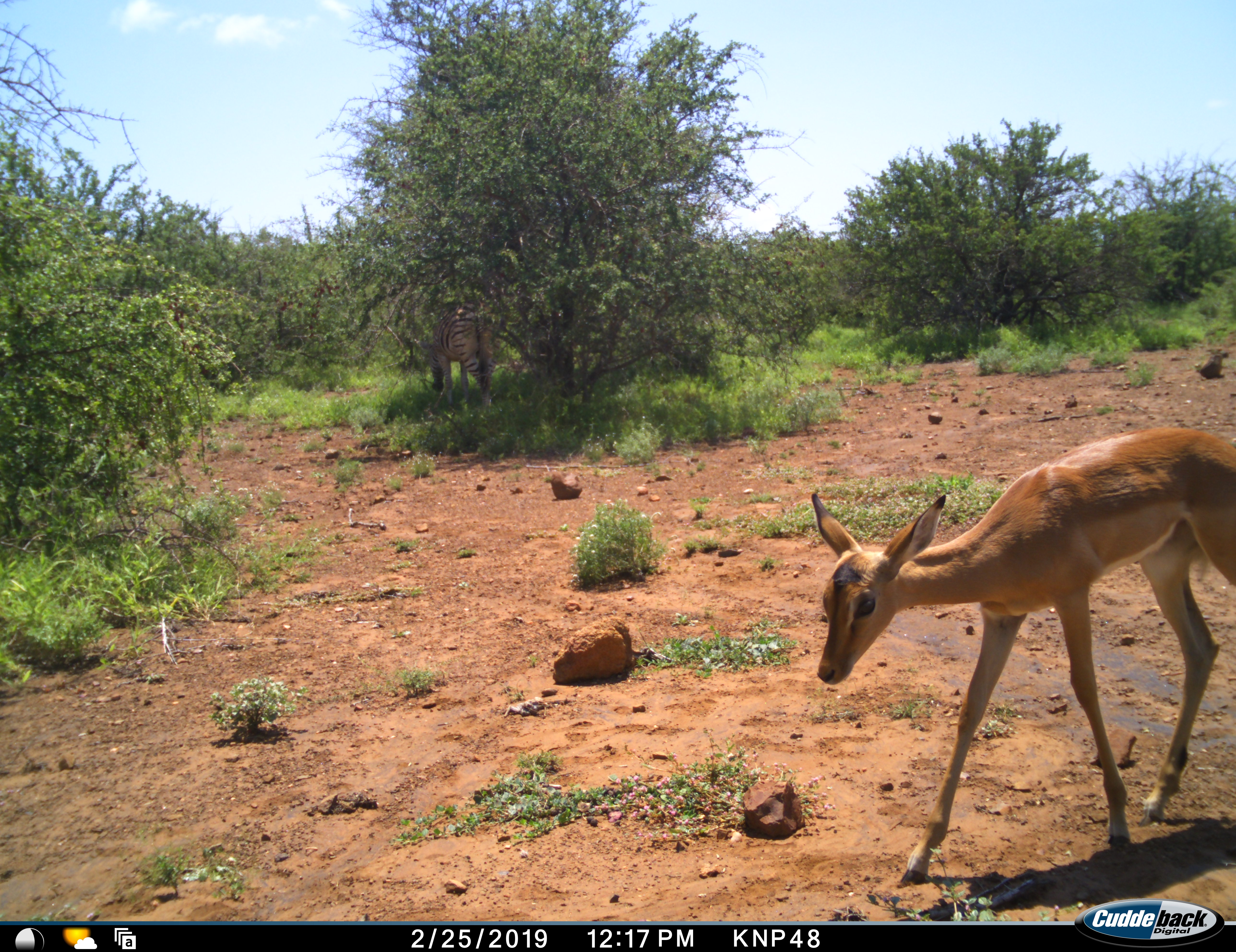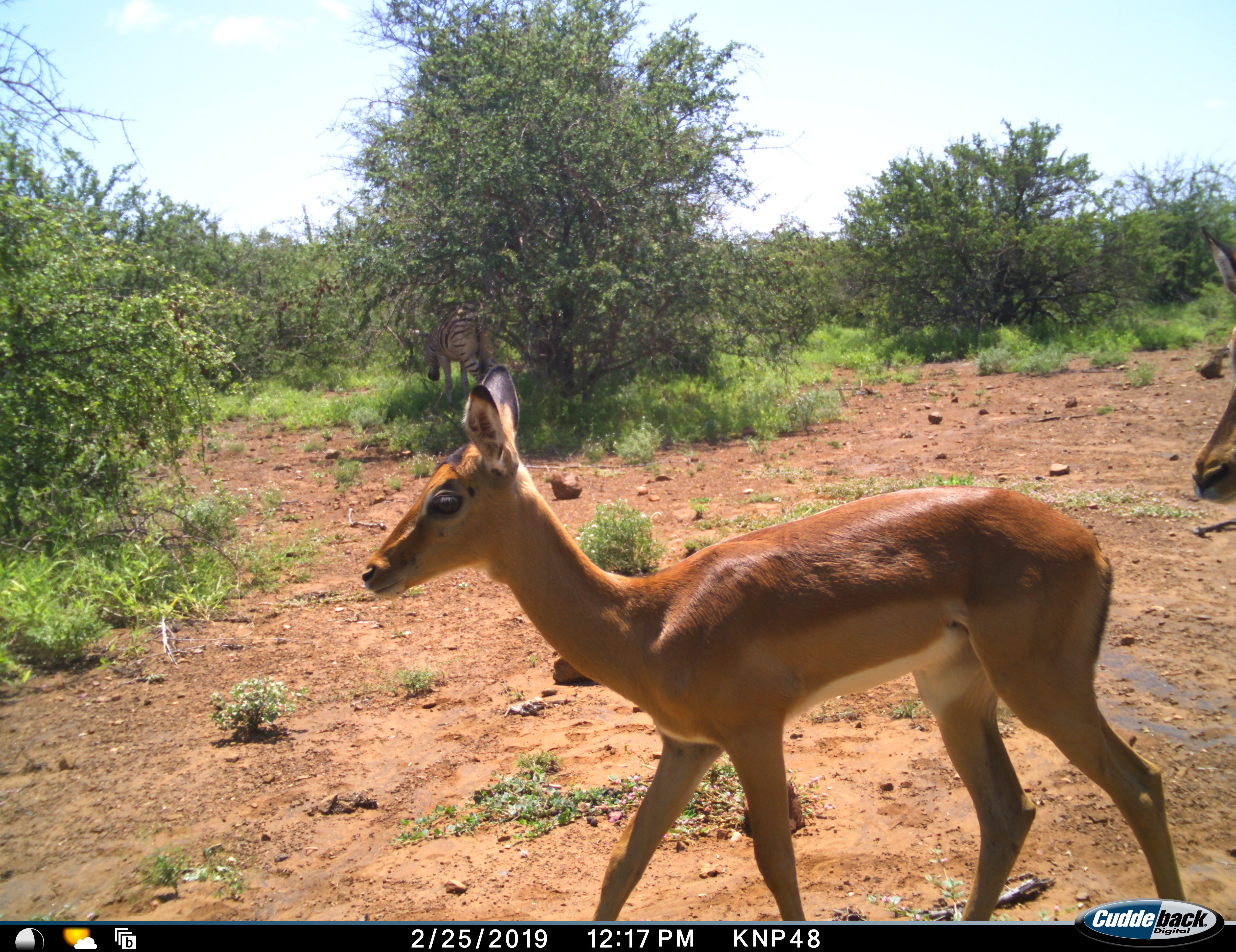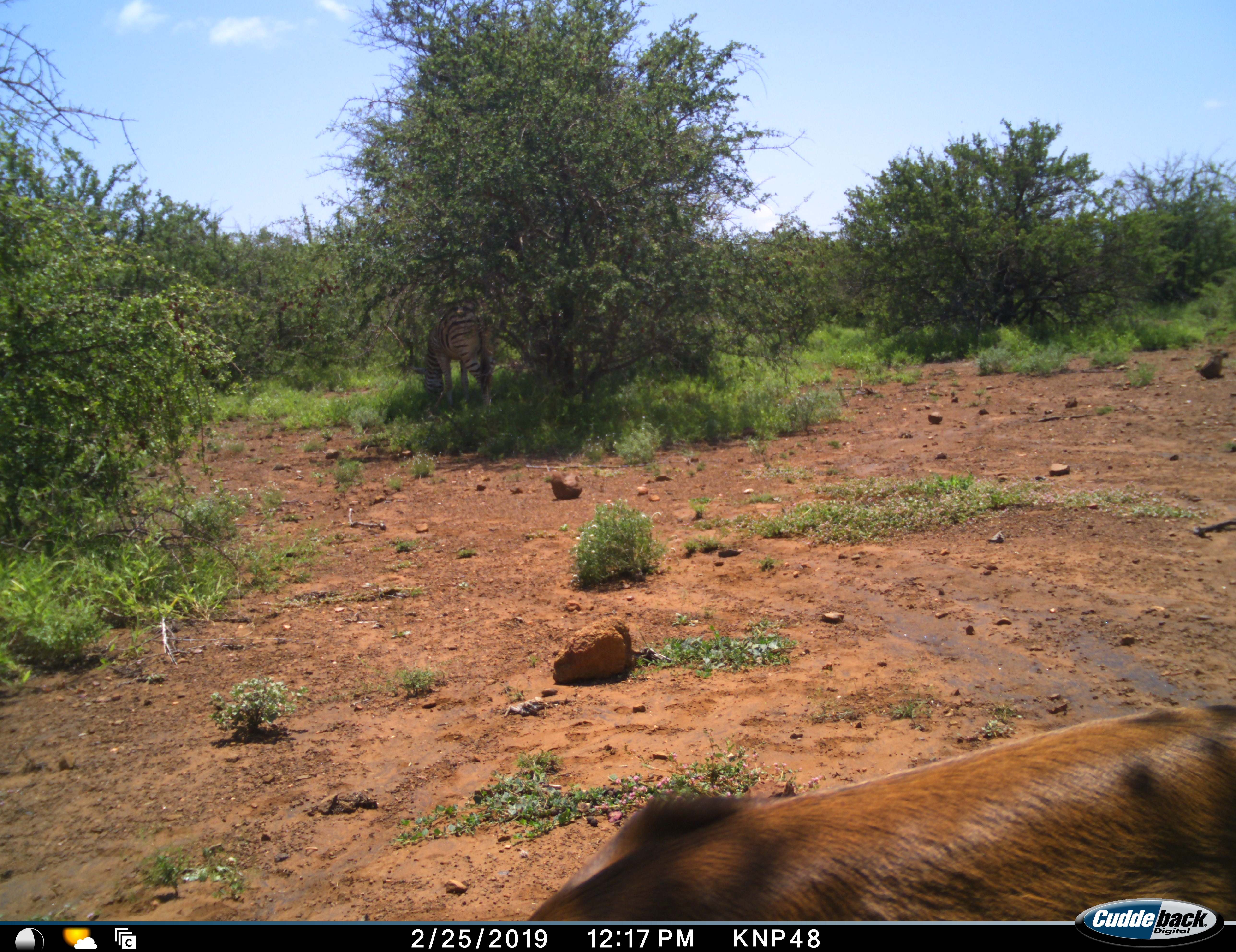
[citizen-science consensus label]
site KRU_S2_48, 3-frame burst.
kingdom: Animalia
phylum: Chordata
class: Mammalia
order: Artiodactyla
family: Bovidae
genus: Aepyceros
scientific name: Aepyceros melampus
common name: impala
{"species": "impala (Aepyceros melampus)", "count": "1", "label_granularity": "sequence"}